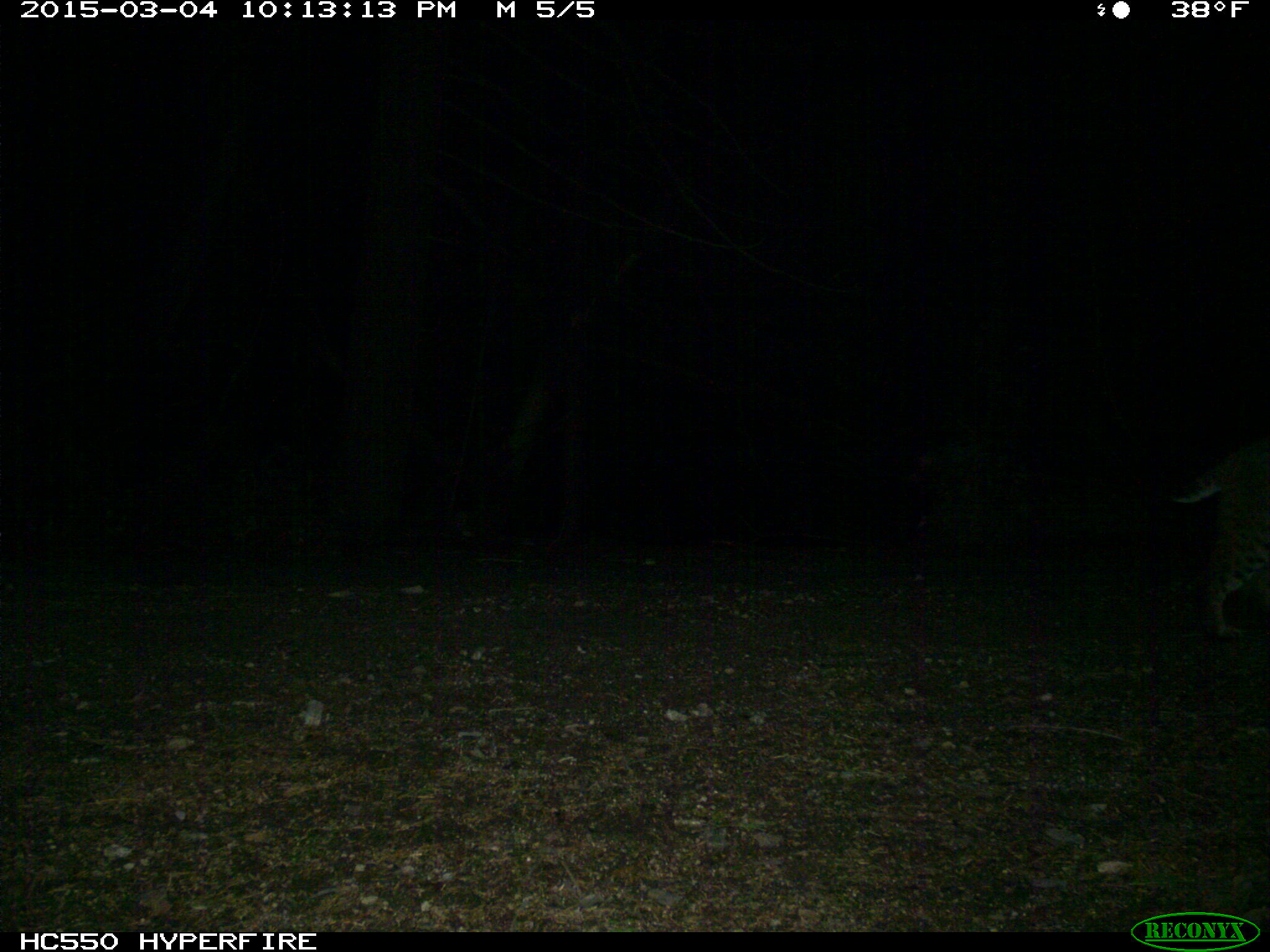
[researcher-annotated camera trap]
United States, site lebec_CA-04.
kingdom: Animalia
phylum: Chordata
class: Mammalia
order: Carnivora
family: Felidae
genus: Lynx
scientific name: Lynx rufus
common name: bobcat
Lynx rufus (bobcat).